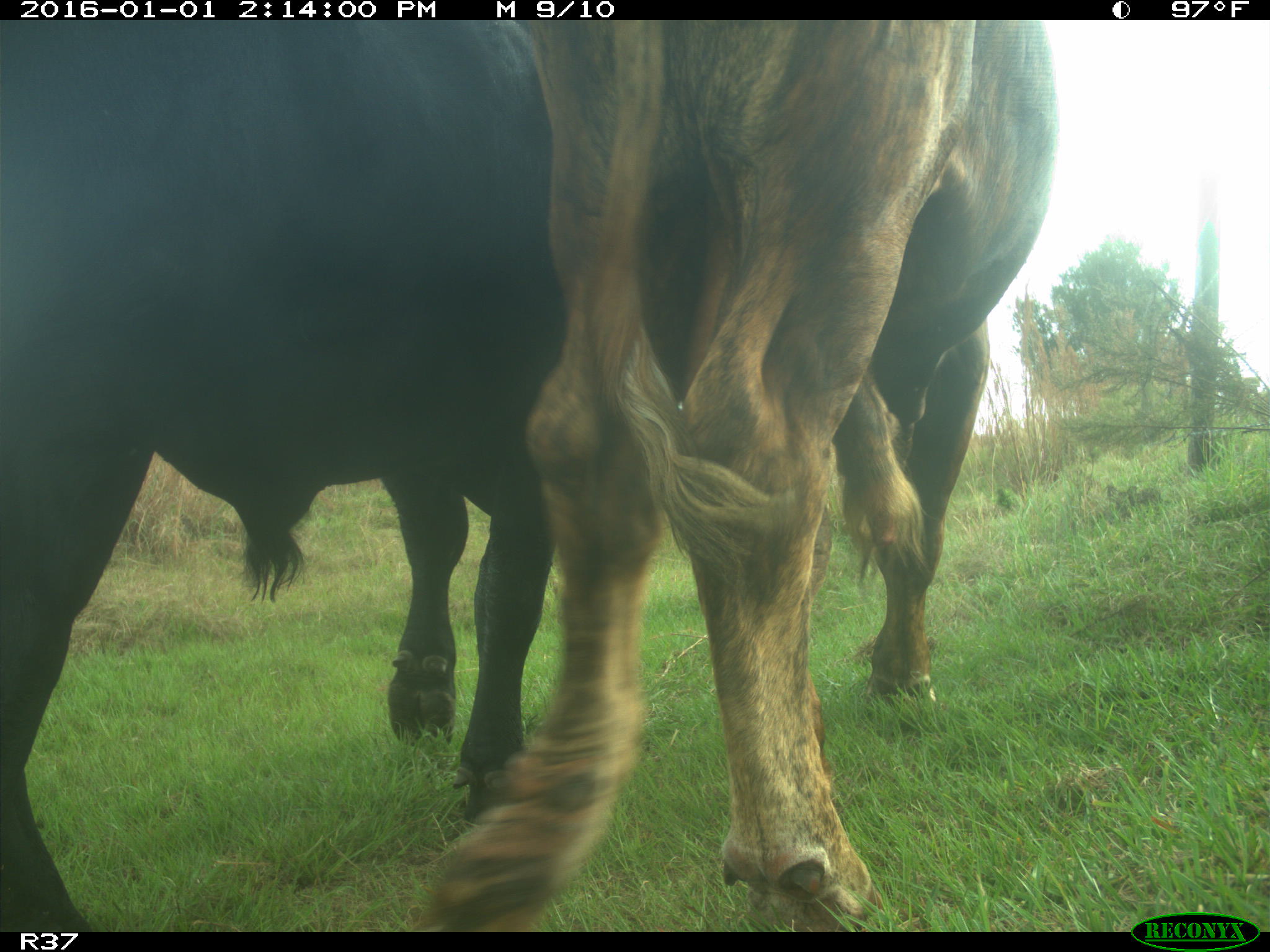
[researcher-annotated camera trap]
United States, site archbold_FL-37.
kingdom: Animalia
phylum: Chordata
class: Mammalia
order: Artiodactyla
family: Bovidae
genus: Bos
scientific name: Bos taurus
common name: domestic cow